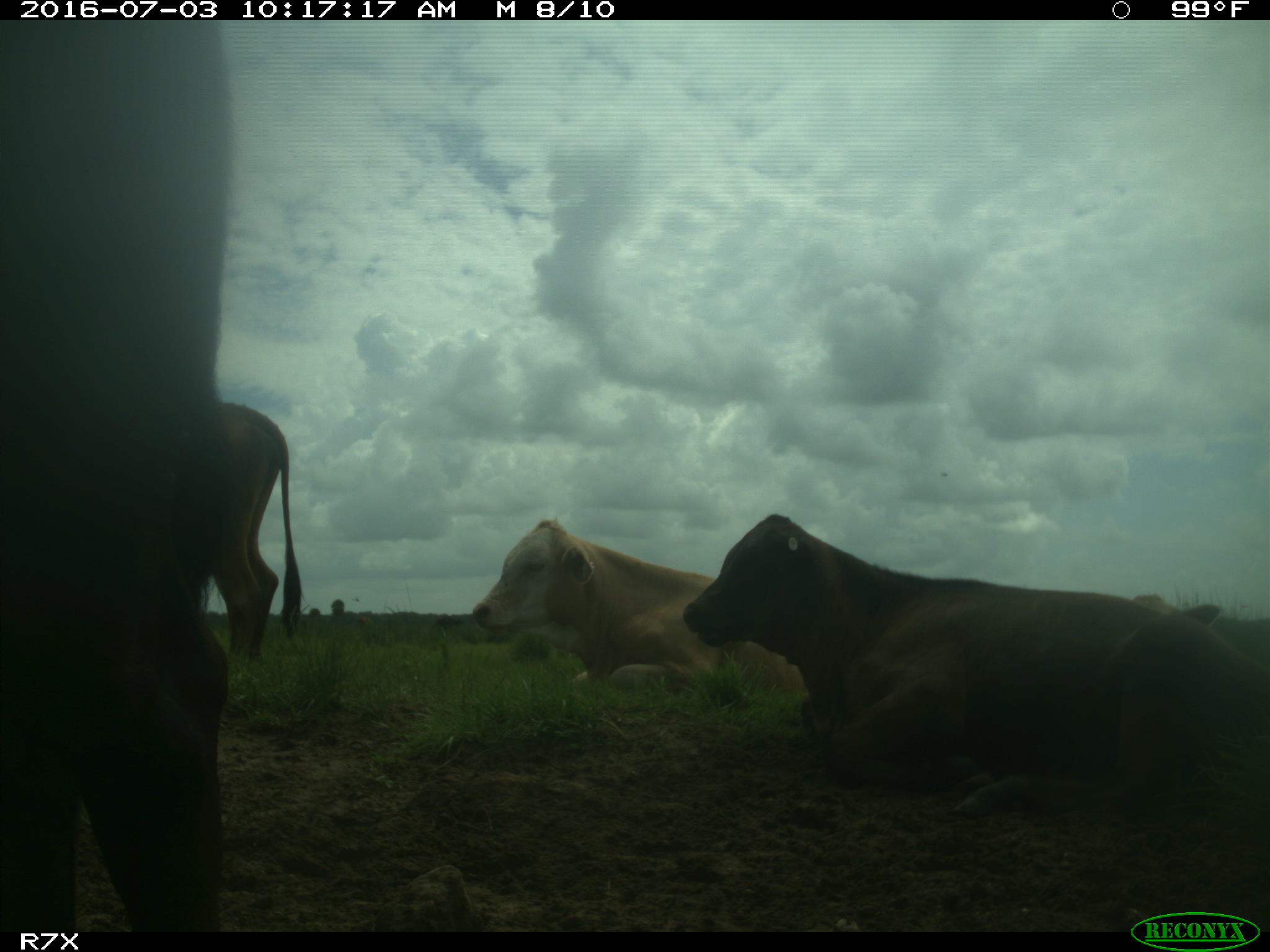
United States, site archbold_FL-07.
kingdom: Animalia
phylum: Chordata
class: Mammalia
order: Artiodactyla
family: Bovidae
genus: Bos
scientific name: Bos taurus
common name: domestic cow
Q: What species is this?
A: Bos taurus (domestic cow).